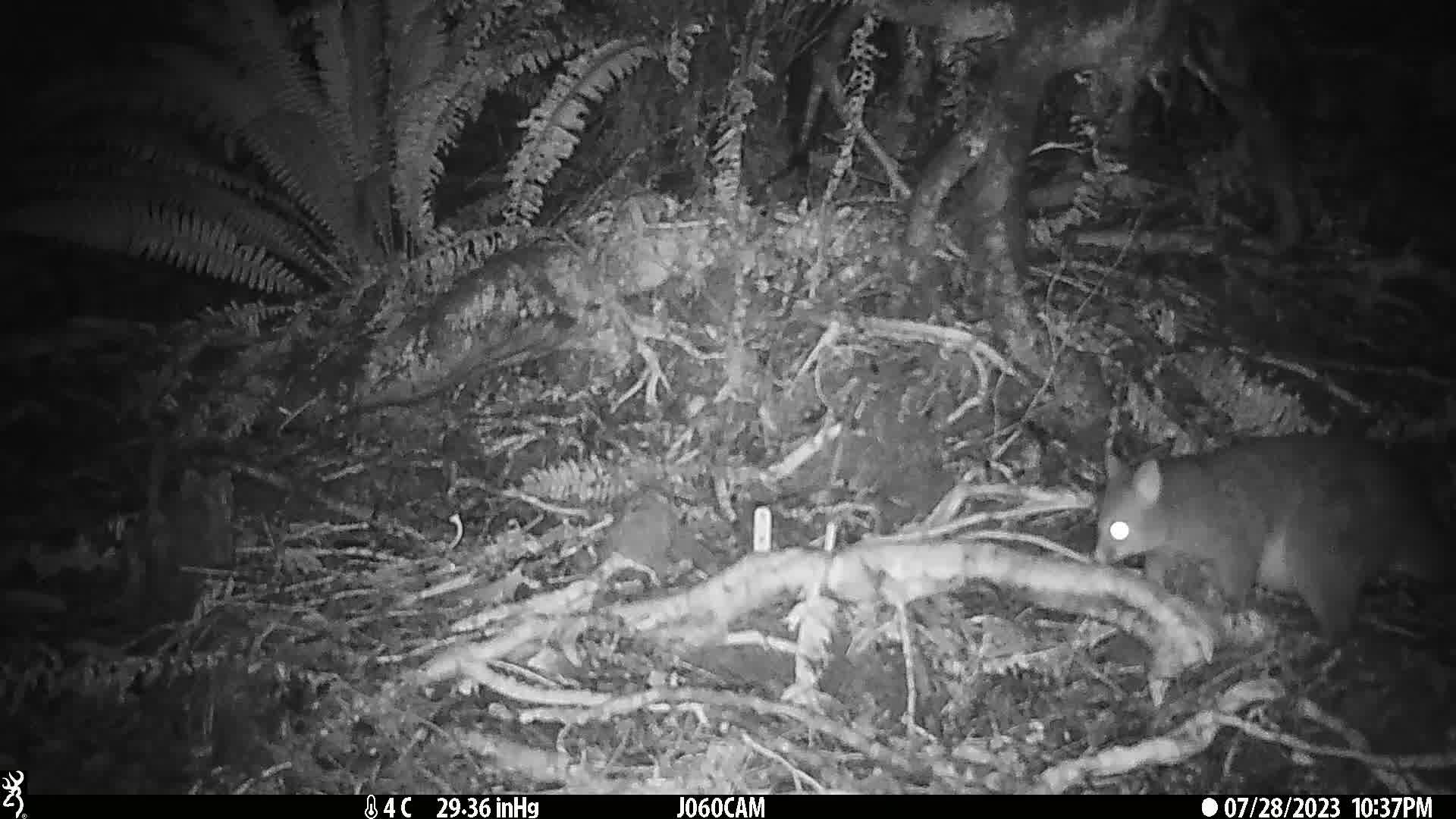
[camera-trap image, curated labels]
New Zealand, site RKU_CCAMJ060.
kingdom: Animalia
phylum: Chordata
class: Mammalia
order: Diprotodontia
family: Phalangeridae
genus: Trichosurus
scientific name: Trichosurus vulpecula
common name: common brushtail possum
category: possum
Possum (common brushtail possum) (Trichosurus vulpecula).